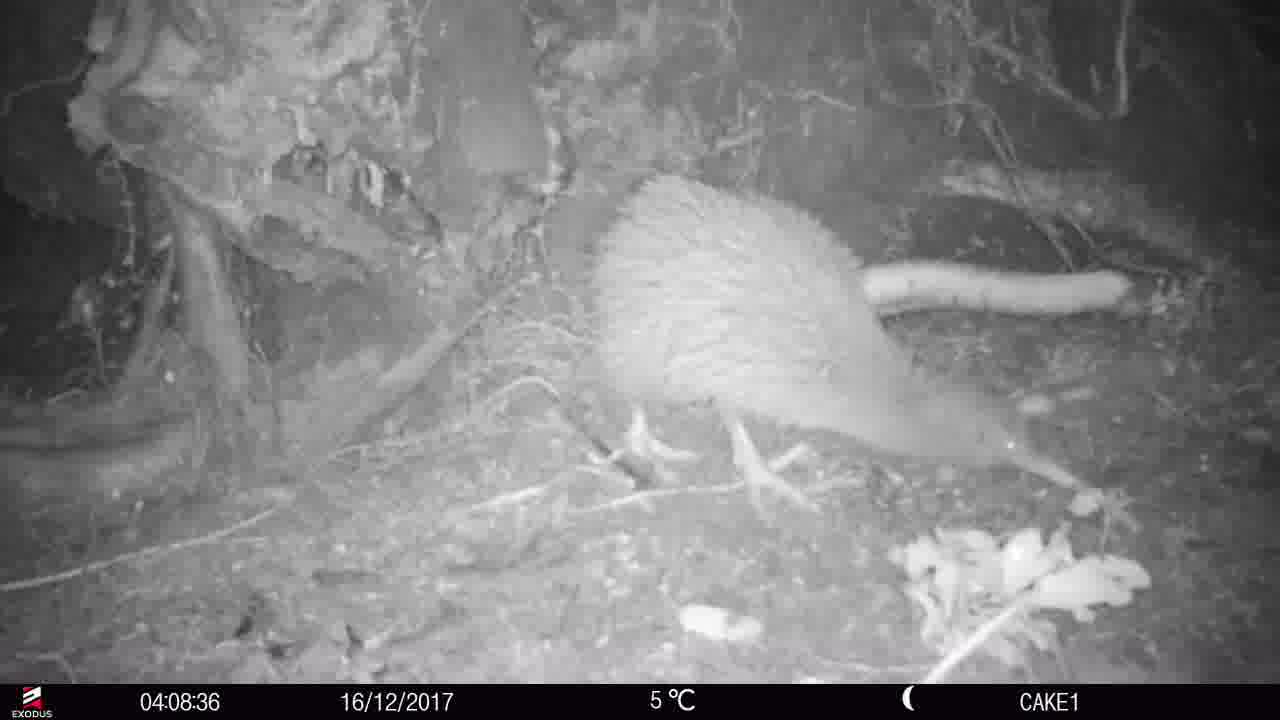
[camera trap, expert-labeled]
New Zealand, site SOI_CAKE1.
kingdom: Animalia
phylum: Chordata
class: Aves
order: Apterygiformes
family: Apterygidae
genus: Apteryx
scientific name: Apteryx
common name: kiwi